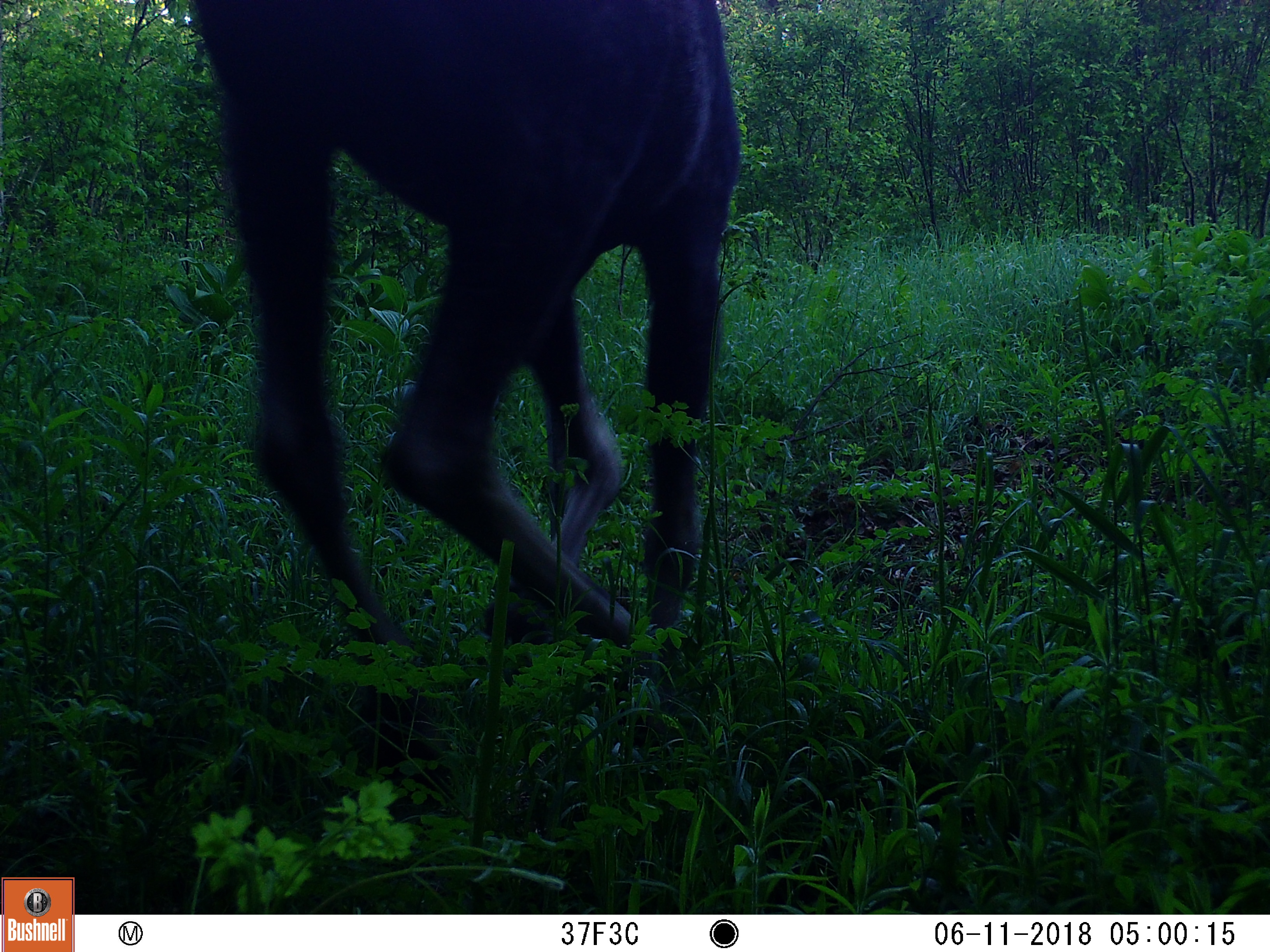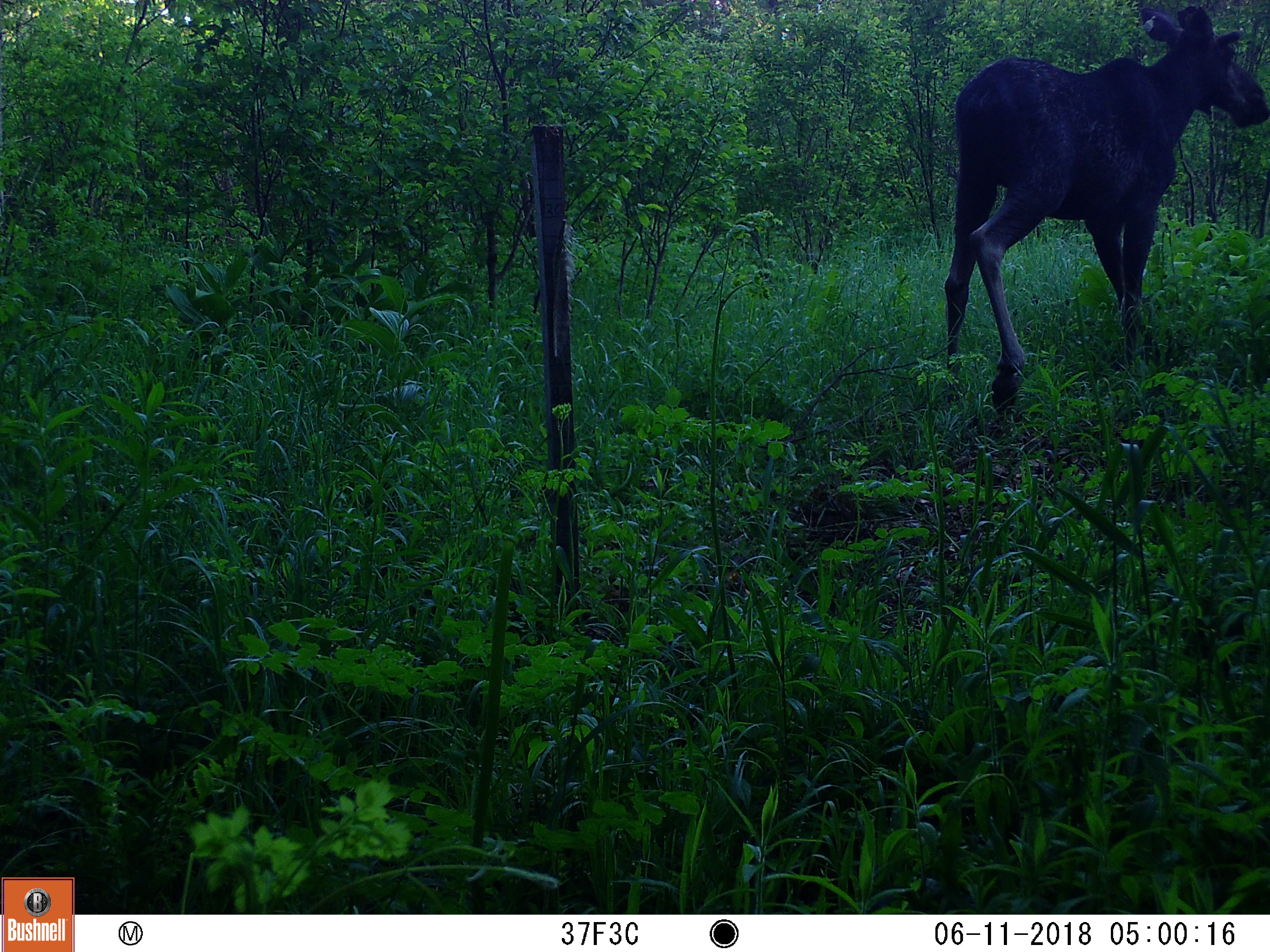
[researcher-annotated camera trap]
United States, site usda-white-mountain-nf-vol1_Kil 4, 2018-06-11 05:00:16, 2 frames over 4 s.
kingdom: Animalia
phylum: Chordata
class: Mammalia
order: Artiodactyla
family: Cervidae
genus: Alces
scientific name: Alces alces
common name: moose